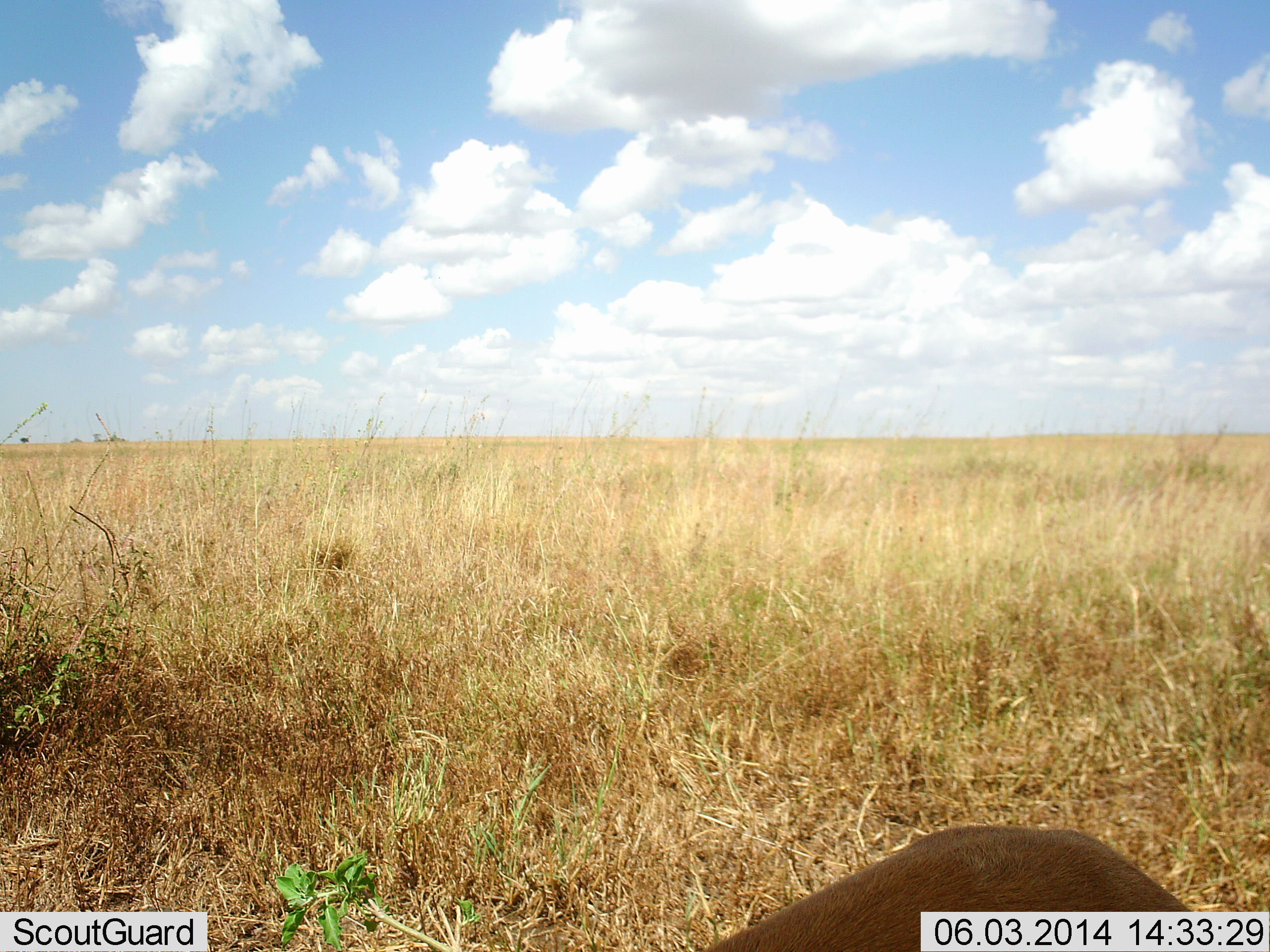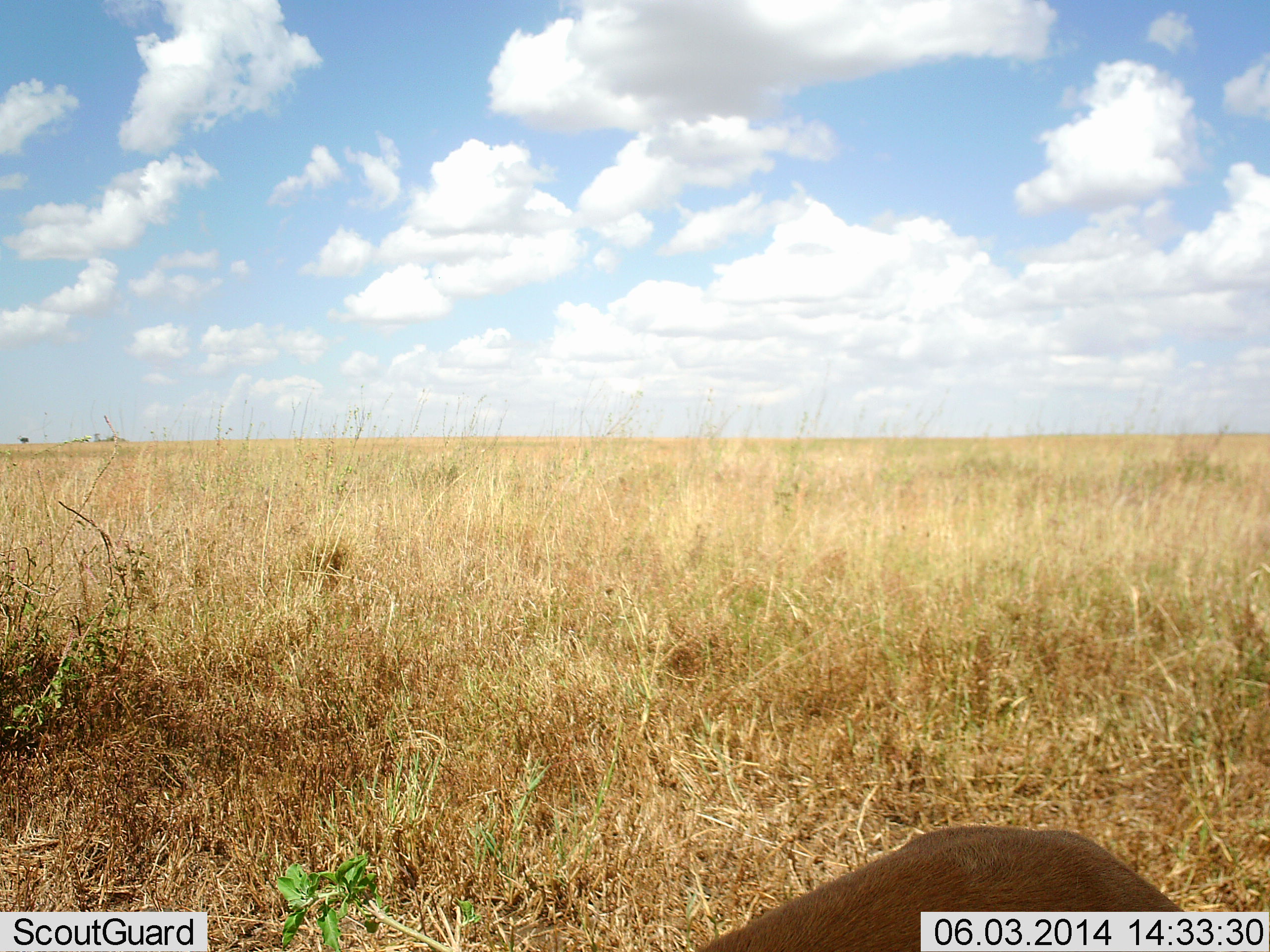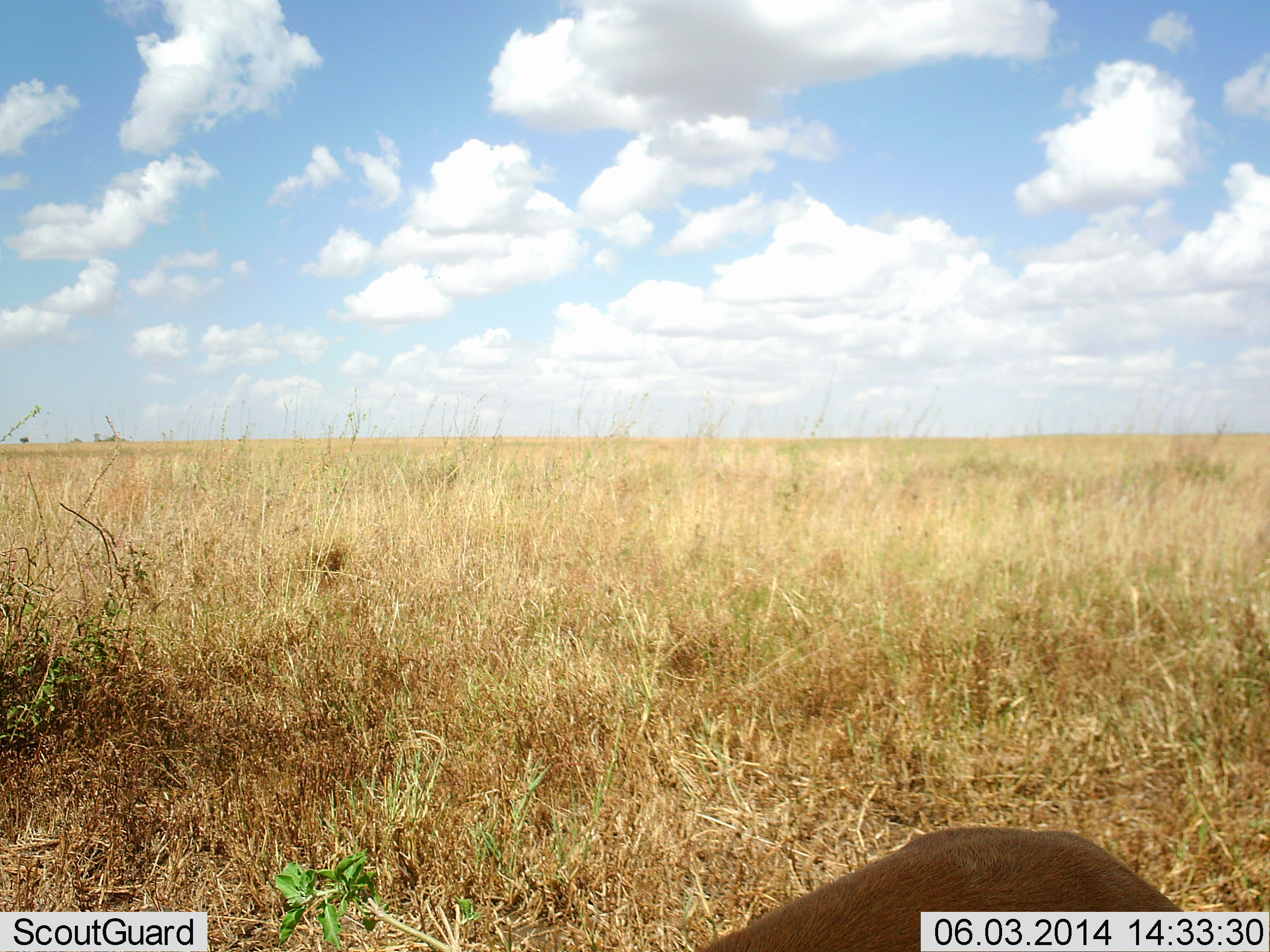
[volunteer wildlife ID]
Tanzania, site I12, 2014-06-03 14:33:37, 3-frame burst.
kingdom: Animalia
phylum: Chordata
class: Mammalia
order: Artiodactyla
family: Bovidae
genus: Eudorcas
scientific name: Eudorcas thomsonii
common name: thomson's gazelle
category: gazellethomsons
Gazellethomsons (thomson's gazelle) (Eudorcas thomsonii), count 1. Behavior (volunteer vote fractions): standing 78%, resting 11%, moving 11%, interacting 0%. Young present (vote fraction): 0%. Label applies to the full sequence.